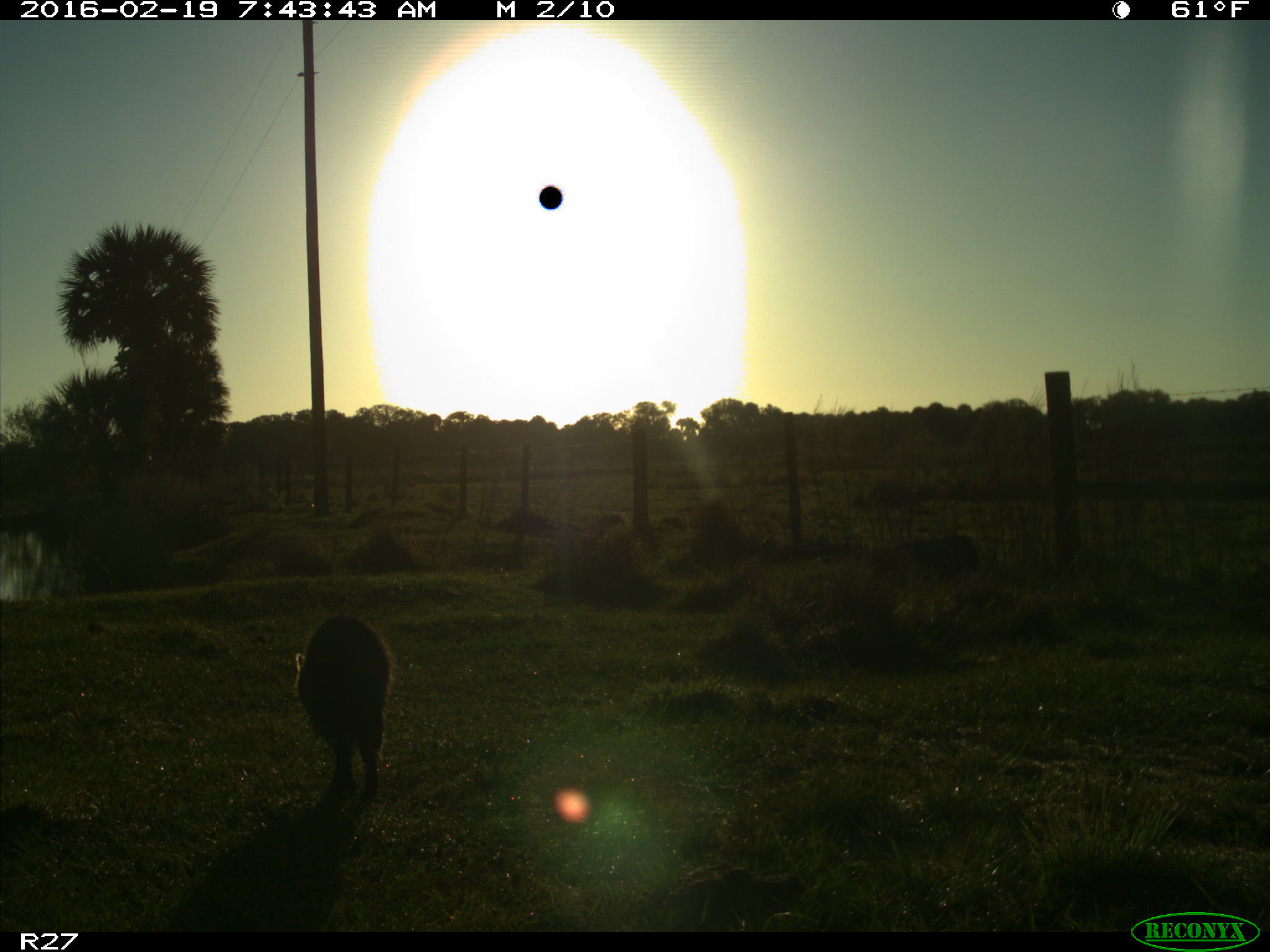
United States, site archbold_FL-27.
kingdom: Animalia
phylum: Chordata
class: Mammalia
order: Carnivora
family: Procyonidae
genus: Procyon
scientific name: Procyon lotor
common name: common raccoon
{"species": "Procyon lotor (common raccoon)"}